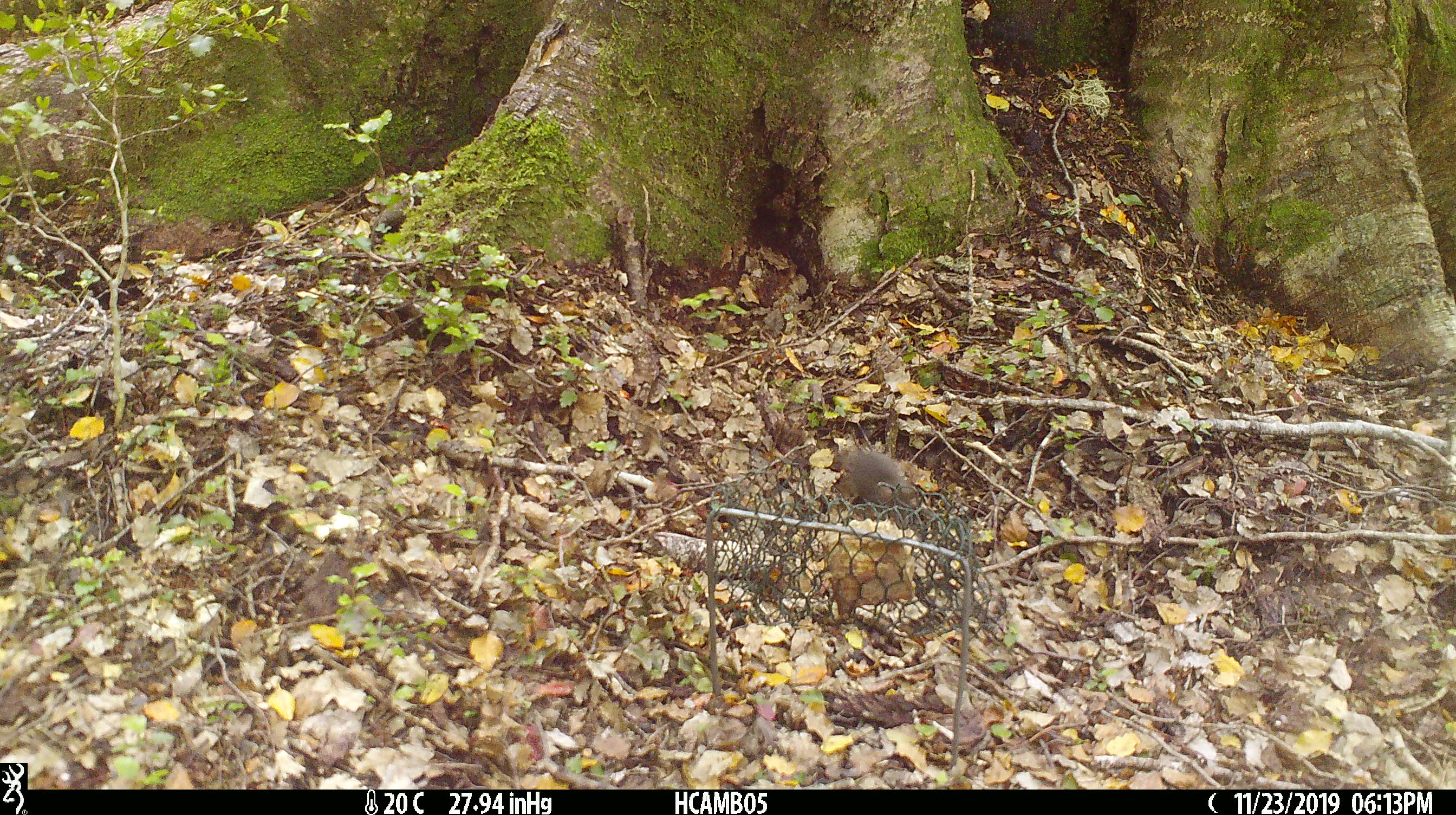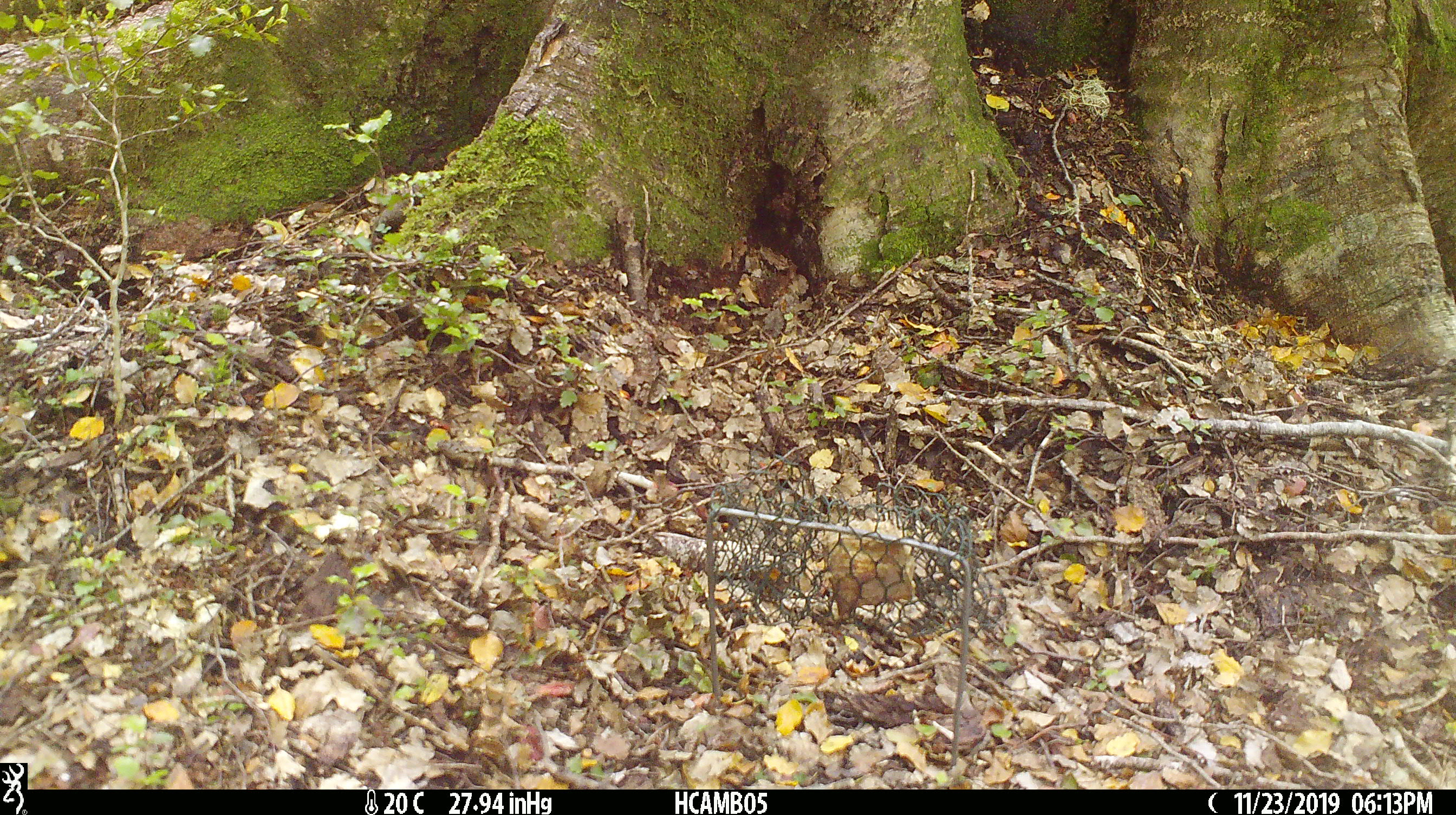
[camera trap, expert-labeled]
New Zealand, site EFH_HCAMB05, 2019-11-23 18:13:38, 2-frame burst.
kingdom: Animalia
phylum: Chordata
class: Mammalia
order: Rodentia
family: Muridae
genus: Mus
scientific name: Mus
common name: mouse